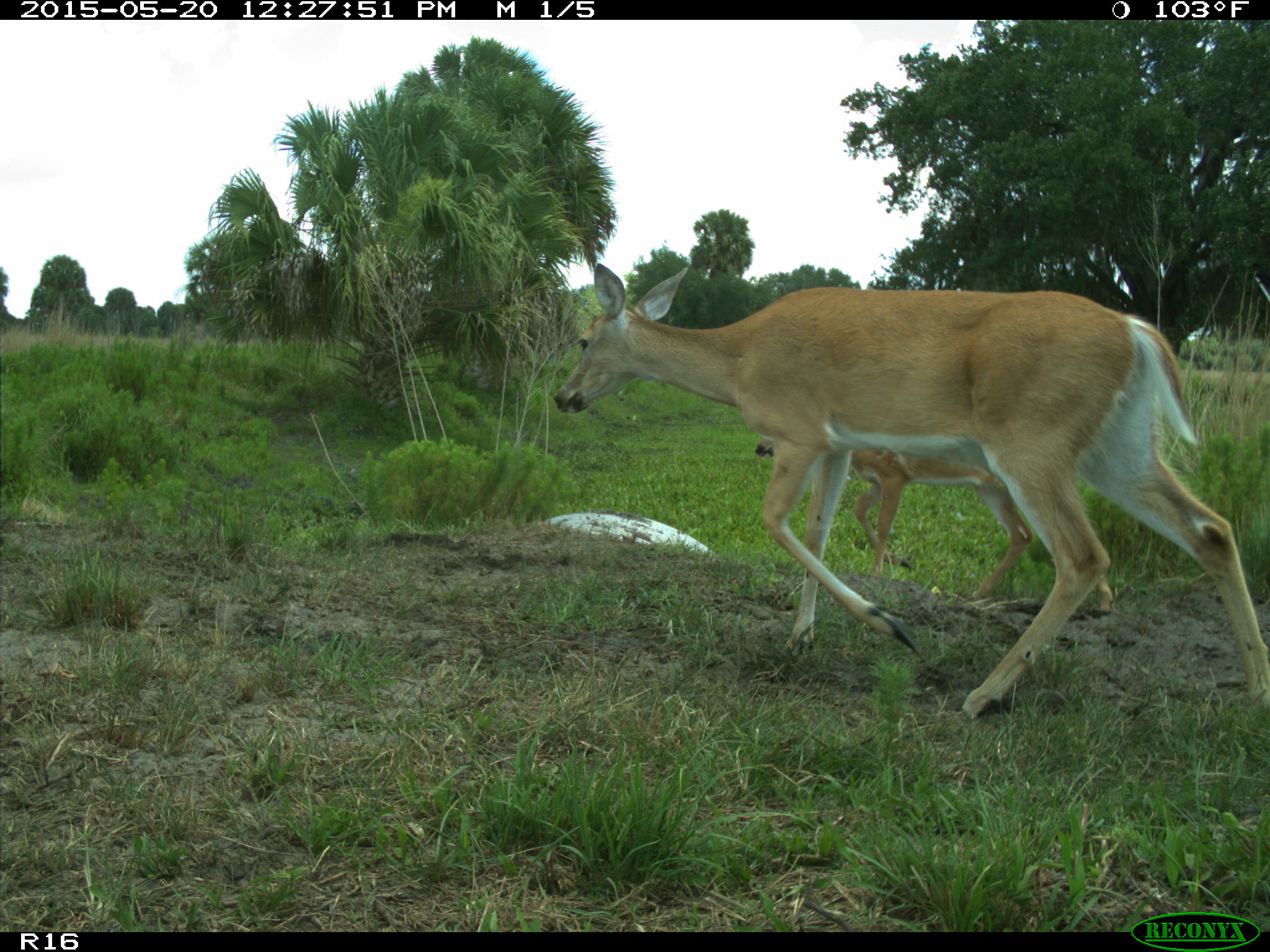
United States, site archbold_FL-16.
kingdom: Animalia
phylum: Chordata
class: Mammalia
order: Artiodactyla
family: Cervidae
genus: Odocoileus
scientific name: Odocoileus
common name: deer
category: unidentified deer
Unidentified deer (deer) (Odocoileus).